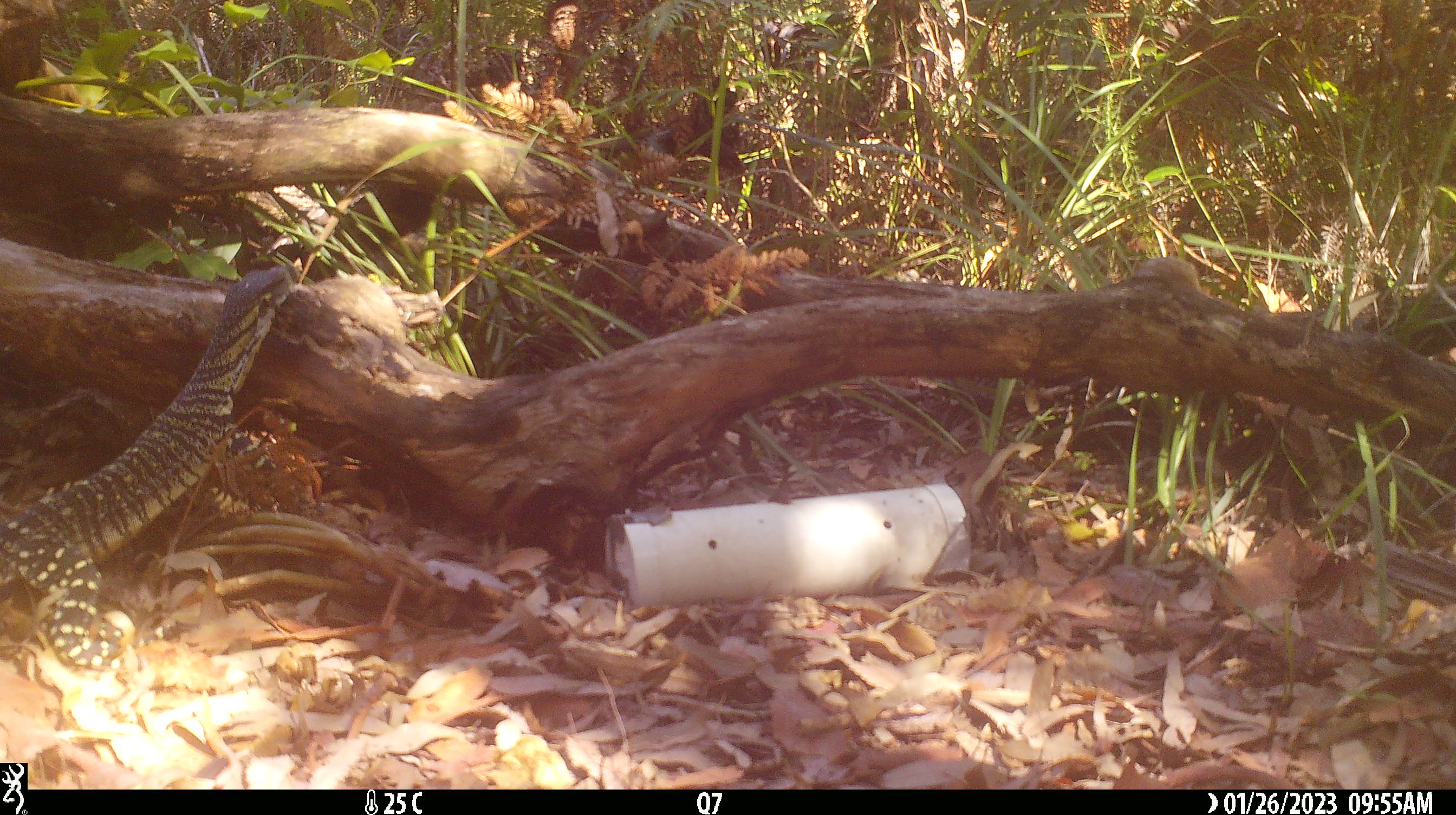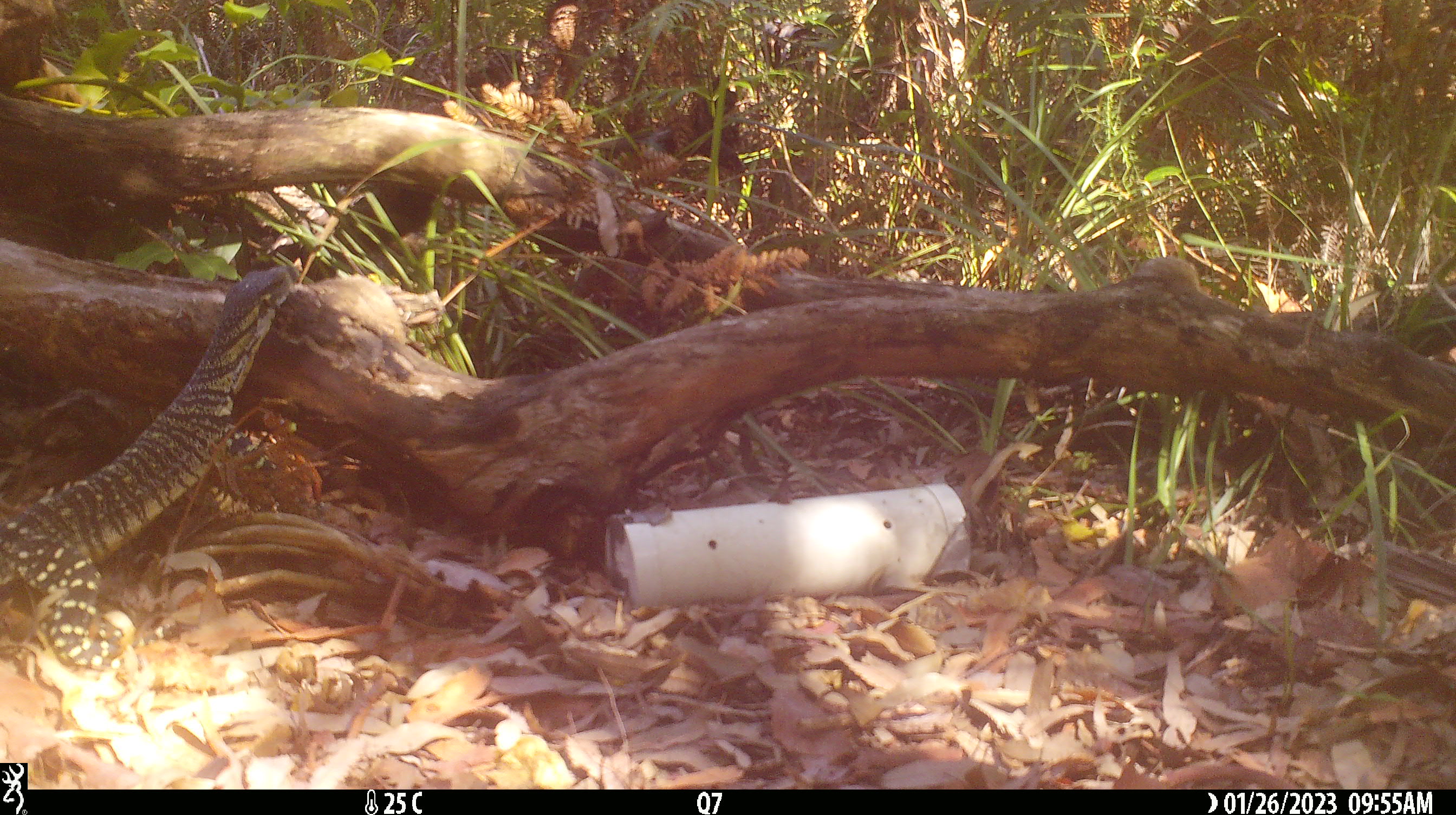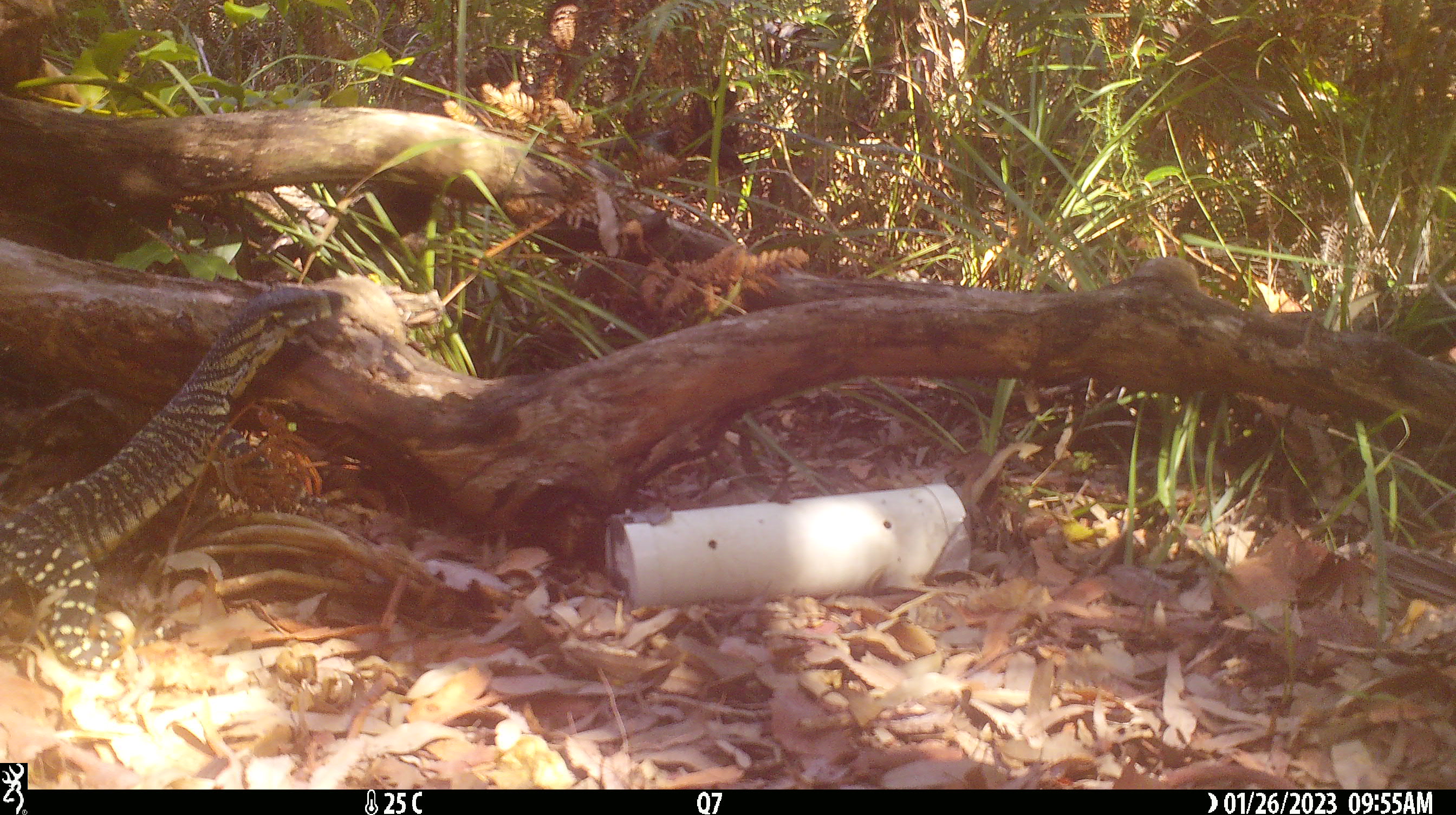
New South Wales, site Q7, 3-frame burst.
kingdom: Animalia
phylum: Chordata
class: Reptilia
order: Squamata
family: Varanidae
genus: Varanus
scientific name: Varanus varius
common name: lace monitor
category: goanna